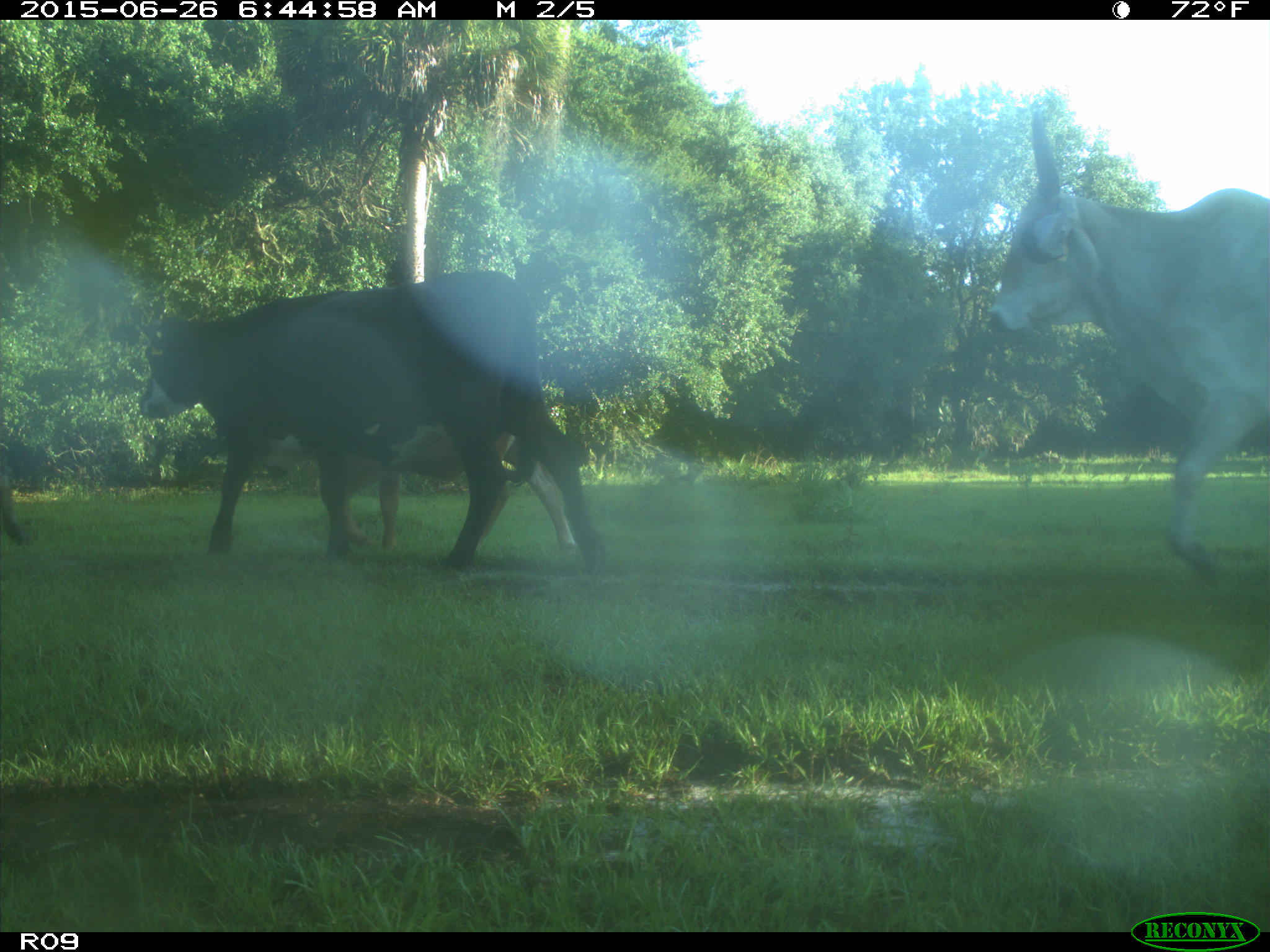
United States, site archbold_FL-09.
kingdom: Animalia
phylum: Chordata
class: Mammalia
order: Artiodactyla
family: Bovidae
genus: Bos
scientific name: Bos taurus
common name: domestic cow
Bos taurus (domestic cow).